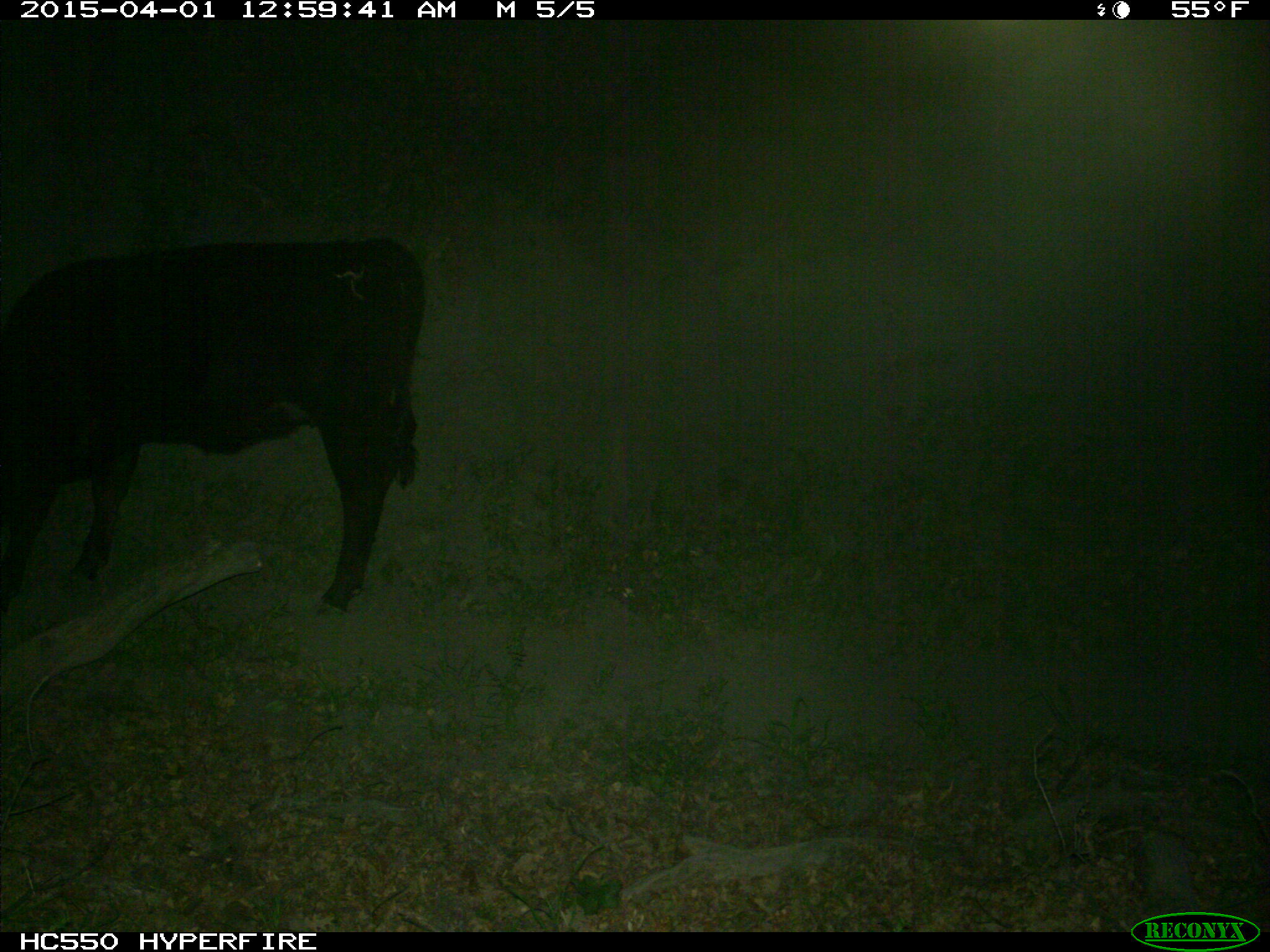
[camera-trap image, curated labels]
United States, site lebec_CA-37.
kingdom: Animalia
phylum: Chordata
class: Mammalia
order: Artiodactyla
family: Bovidae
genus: Bos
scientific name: Bos taurus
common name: domestic cow